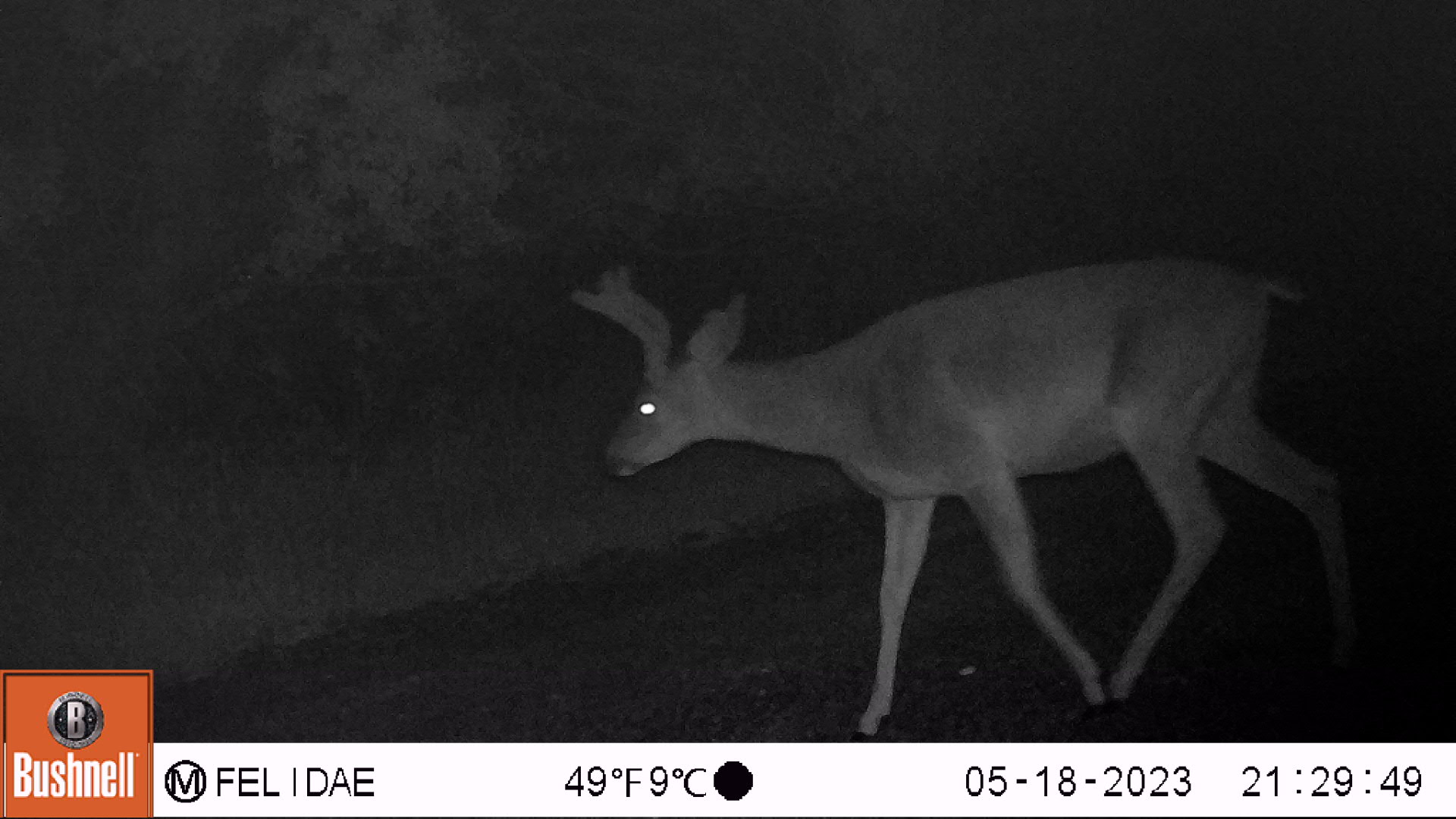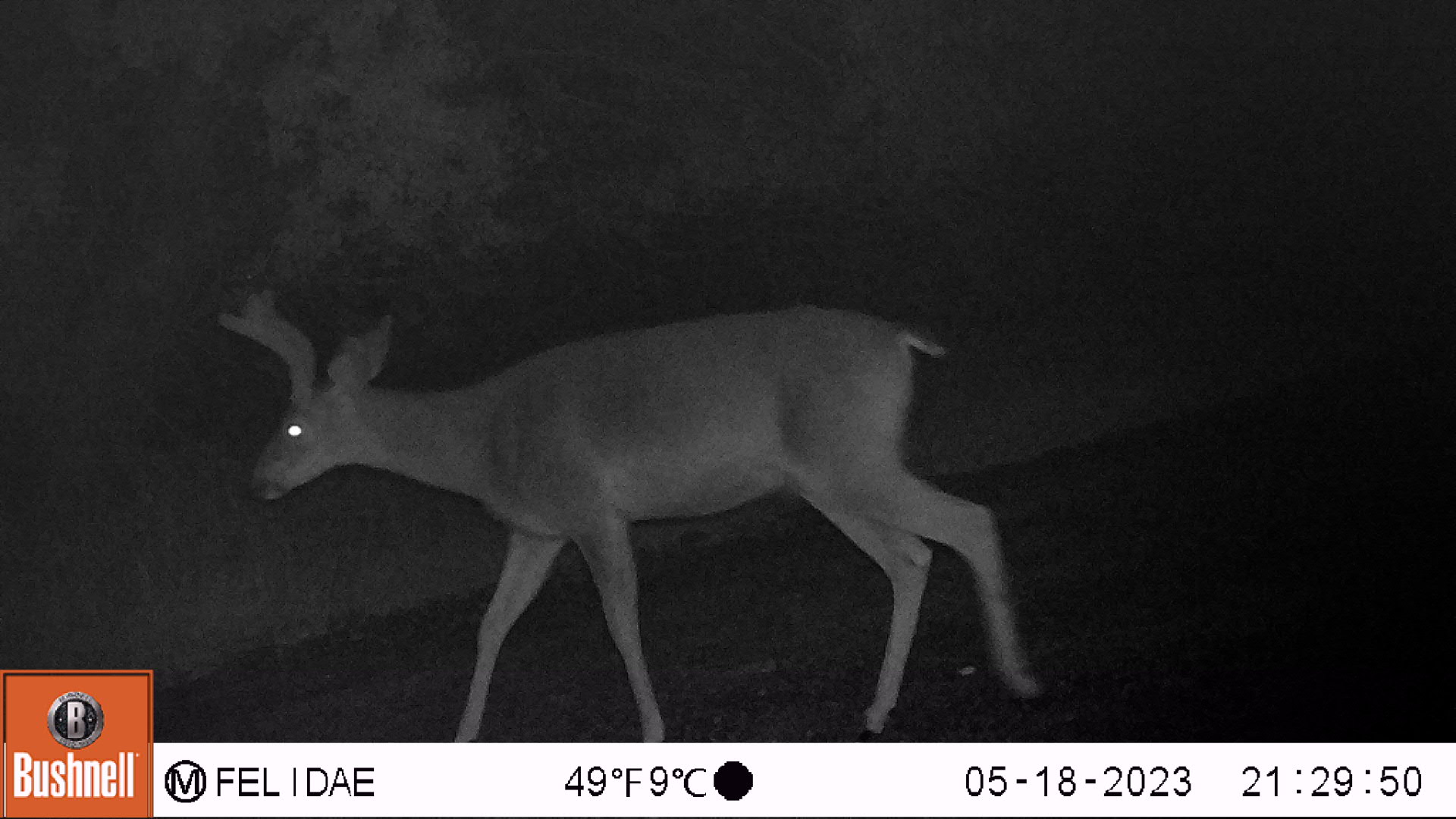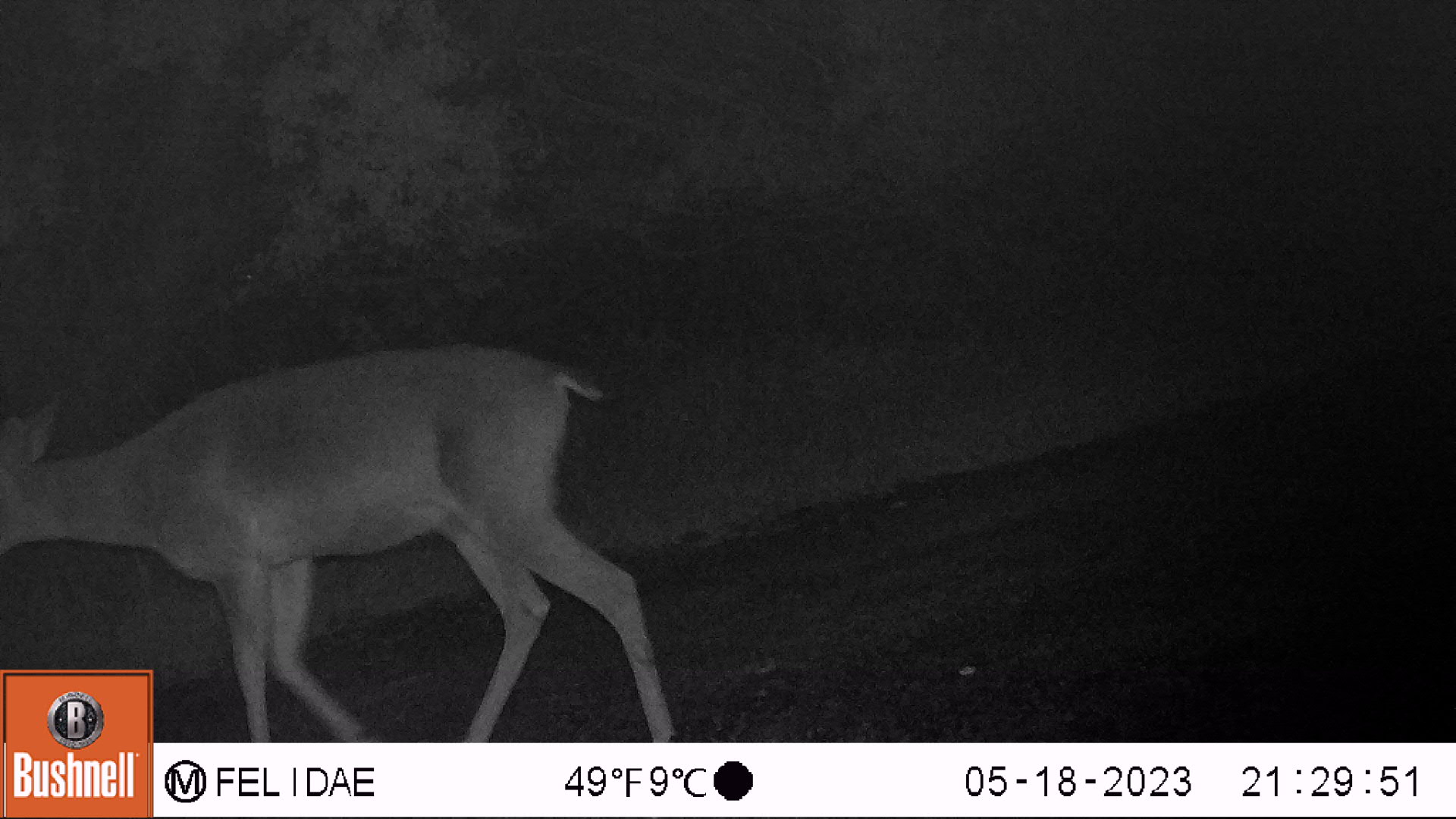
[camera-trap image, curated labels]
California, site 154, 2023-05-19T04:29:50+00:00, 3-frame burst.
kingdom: Animalia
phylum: Chordata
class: Mammalia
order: Artiodactyla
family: Cervidae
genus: Odocoileus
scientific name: Odocoileus hemionus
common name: mule deer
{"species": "mule deer (Odocoileus hemionus)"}